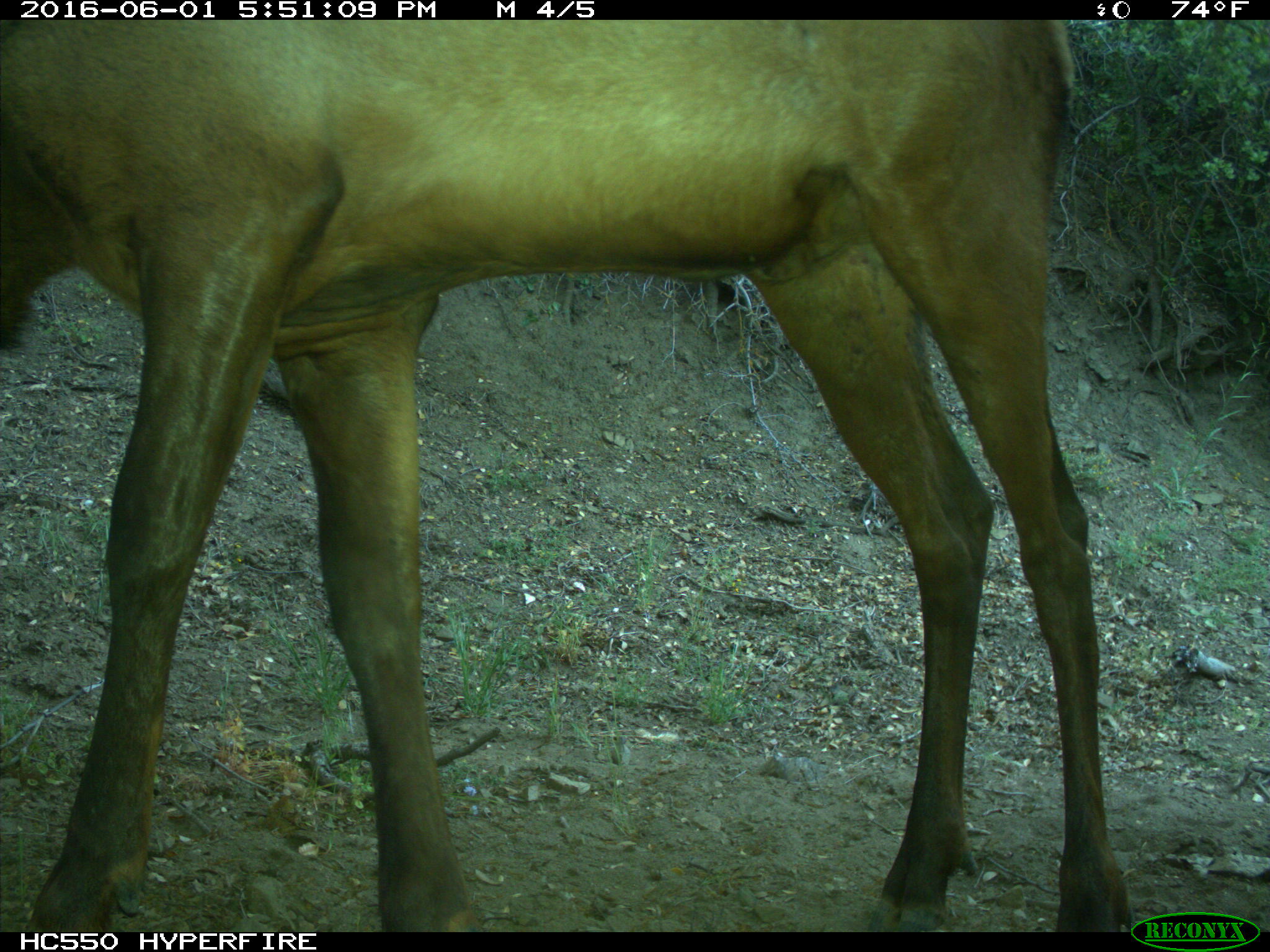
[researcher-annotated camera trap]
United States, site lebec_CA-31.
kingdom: Animalia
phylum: Chordata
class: Mammalia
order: Artiodactyla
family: Cervidae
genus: Cervus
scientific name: Cervus canadensis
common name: elk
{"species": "Cervus canadensis (elk)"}